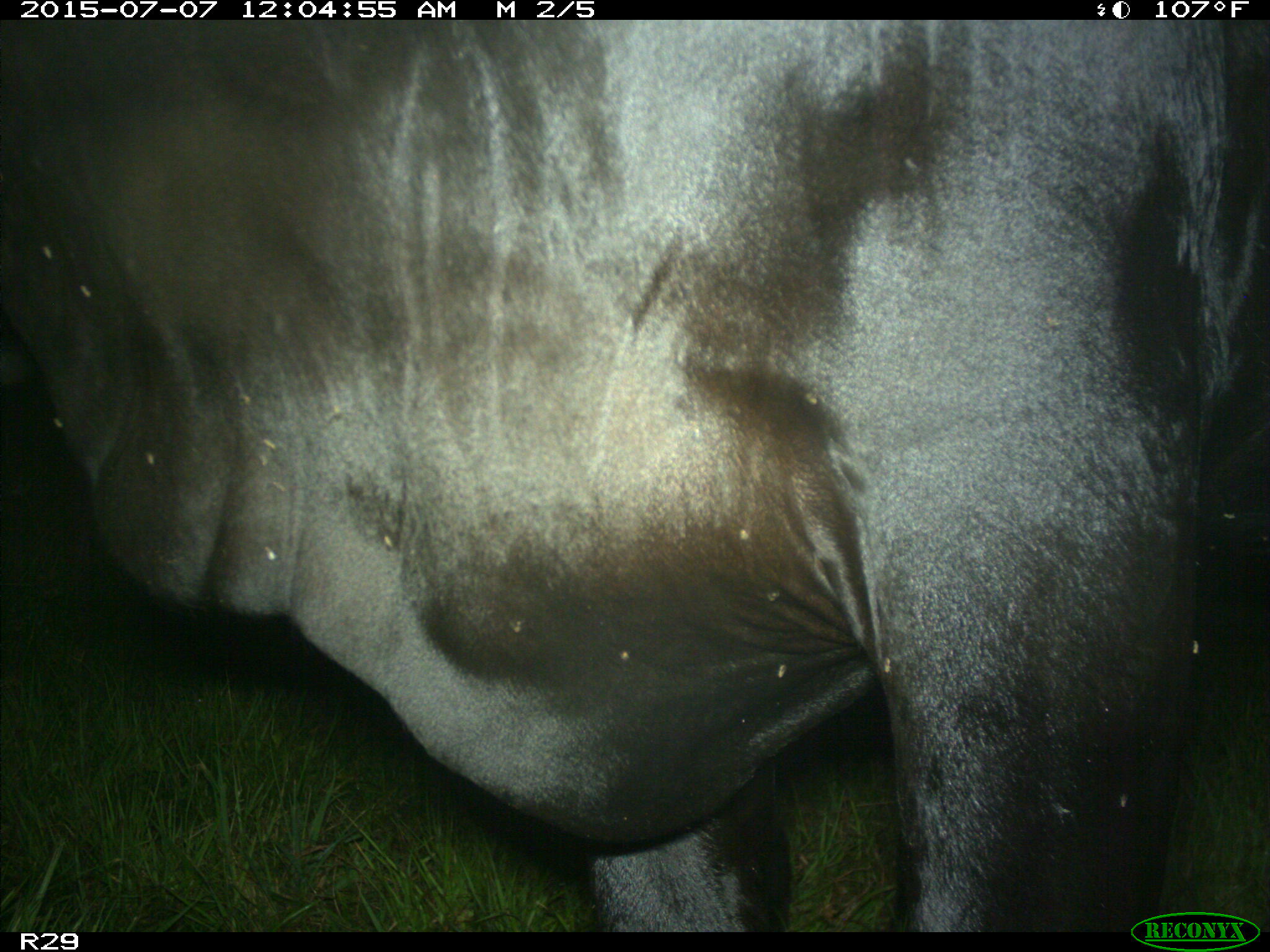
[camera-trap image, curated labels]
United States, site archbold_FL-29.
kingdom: Animalia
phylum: Chordata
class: Mammalia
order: Artiodactyla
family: Bovidae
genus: Bos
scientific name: Bos taurus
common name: domestic cow